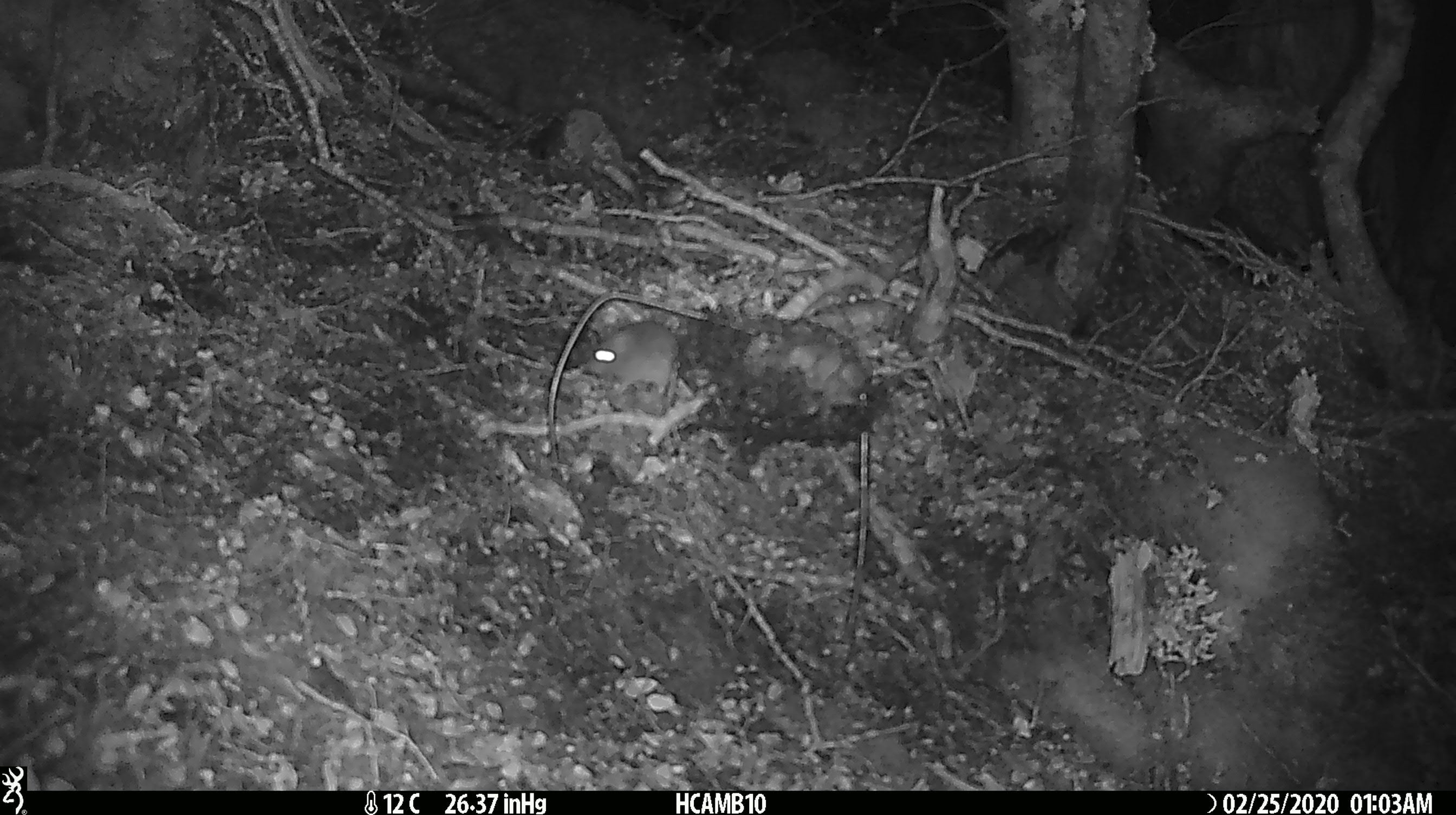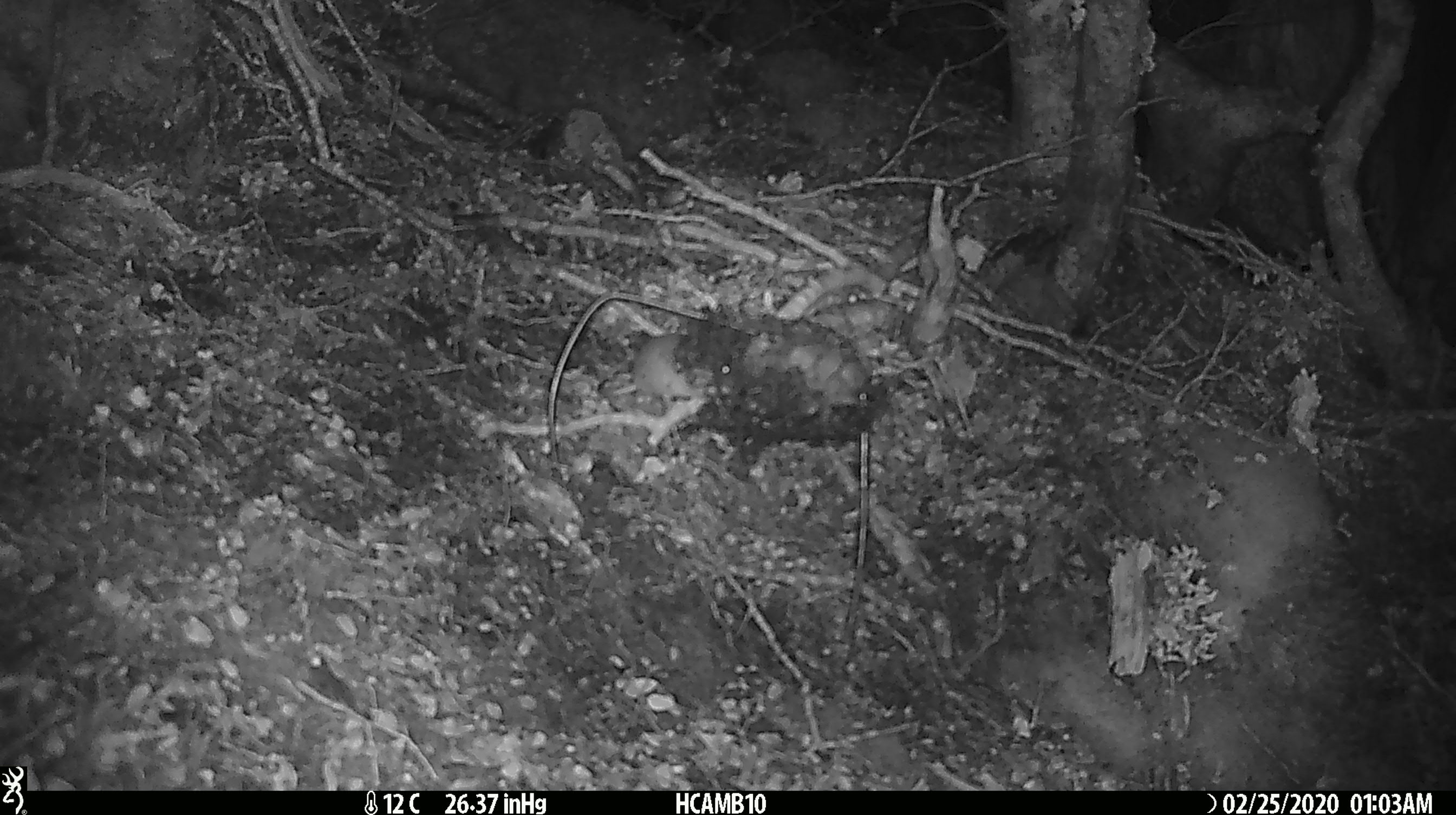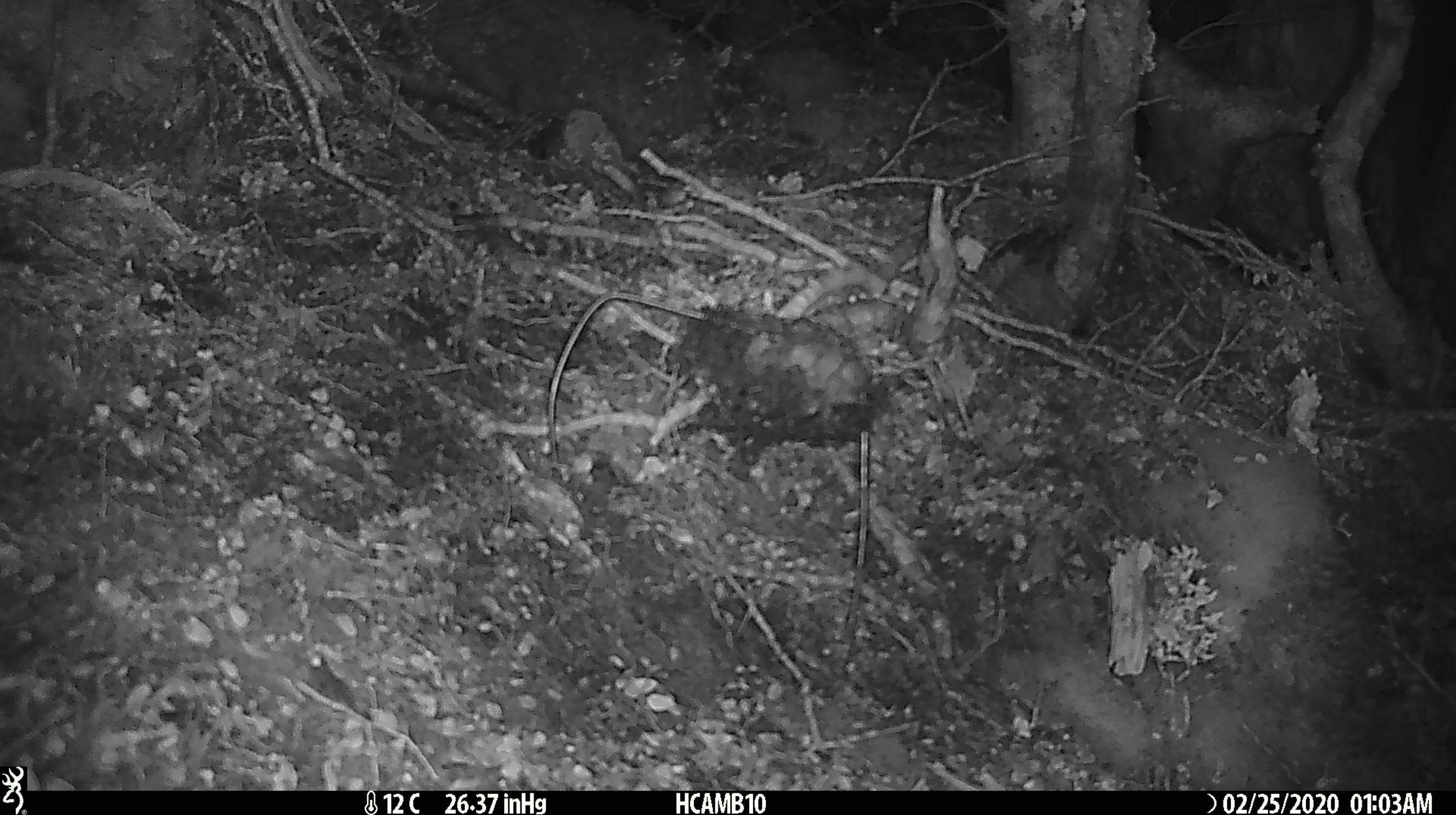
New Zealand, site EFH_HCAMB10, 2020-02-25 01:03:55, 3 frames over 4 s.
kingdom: Animalia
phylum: Chordata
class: Mammalia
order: Rodentia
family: Muridae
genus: Mus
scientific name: Mus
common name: mouse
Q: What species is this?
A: Mouse (Mus).